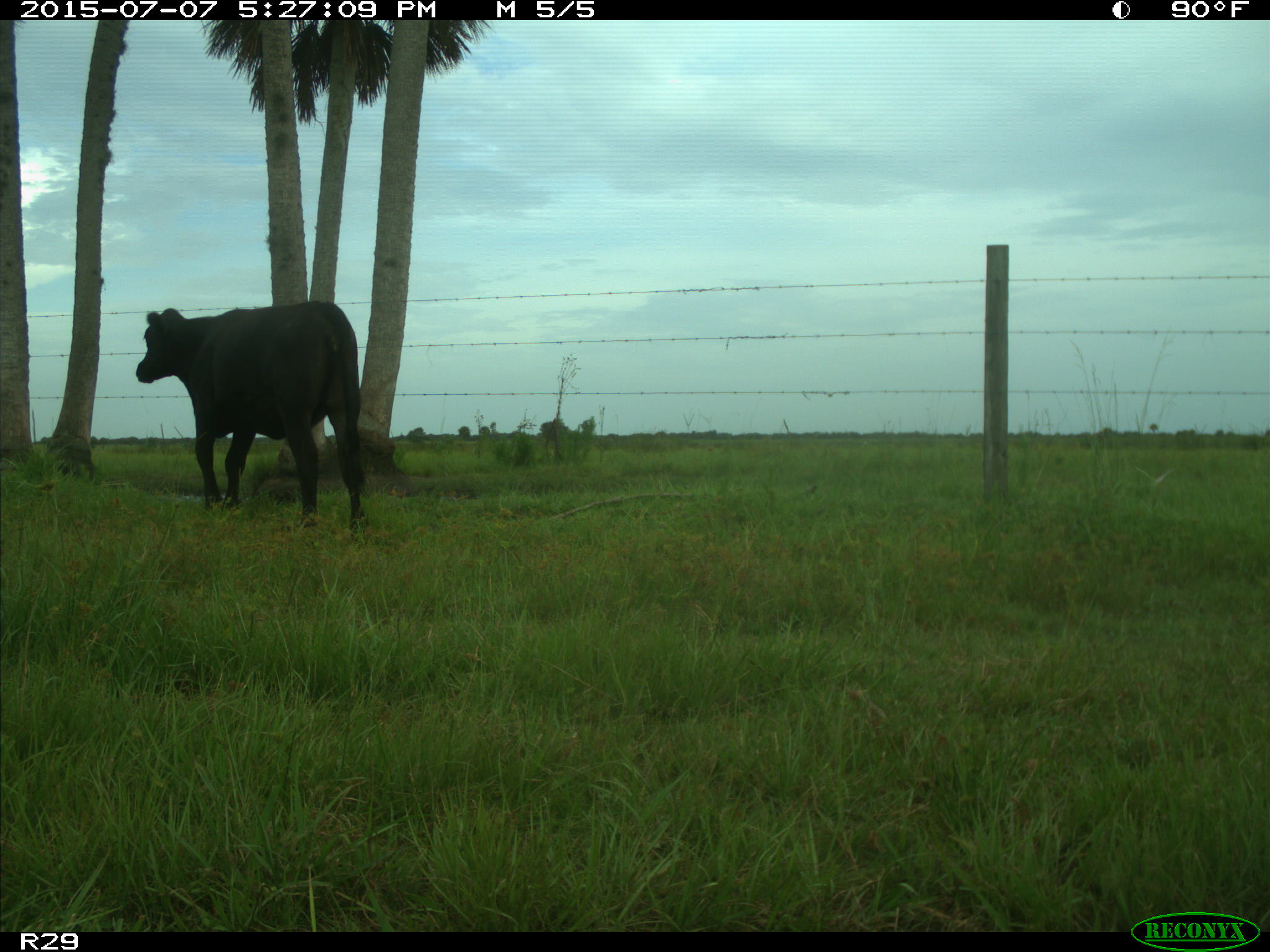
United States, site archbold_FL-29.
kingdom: Animalia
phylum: Chordata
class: Mammalia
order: Artiodactyla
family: Bovidae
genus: Bos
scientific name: Bos taurus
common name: domestic cow